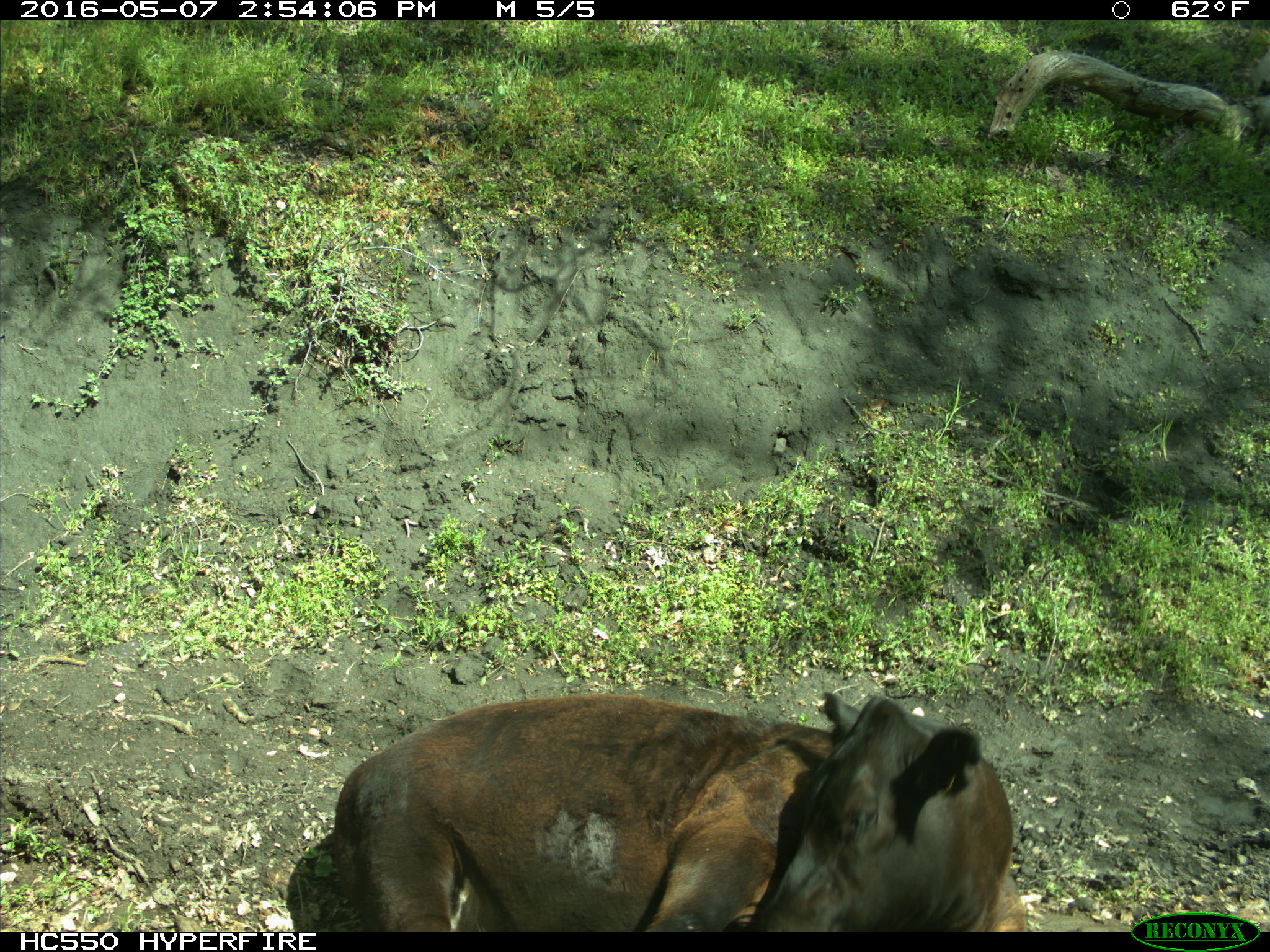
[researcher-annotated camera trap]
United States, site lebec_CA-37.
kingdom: Animalia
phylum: Chordata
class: Mammalia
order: Artiodactyla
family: Bovidae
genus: Bos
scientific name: Bos taurus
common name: domestic cow